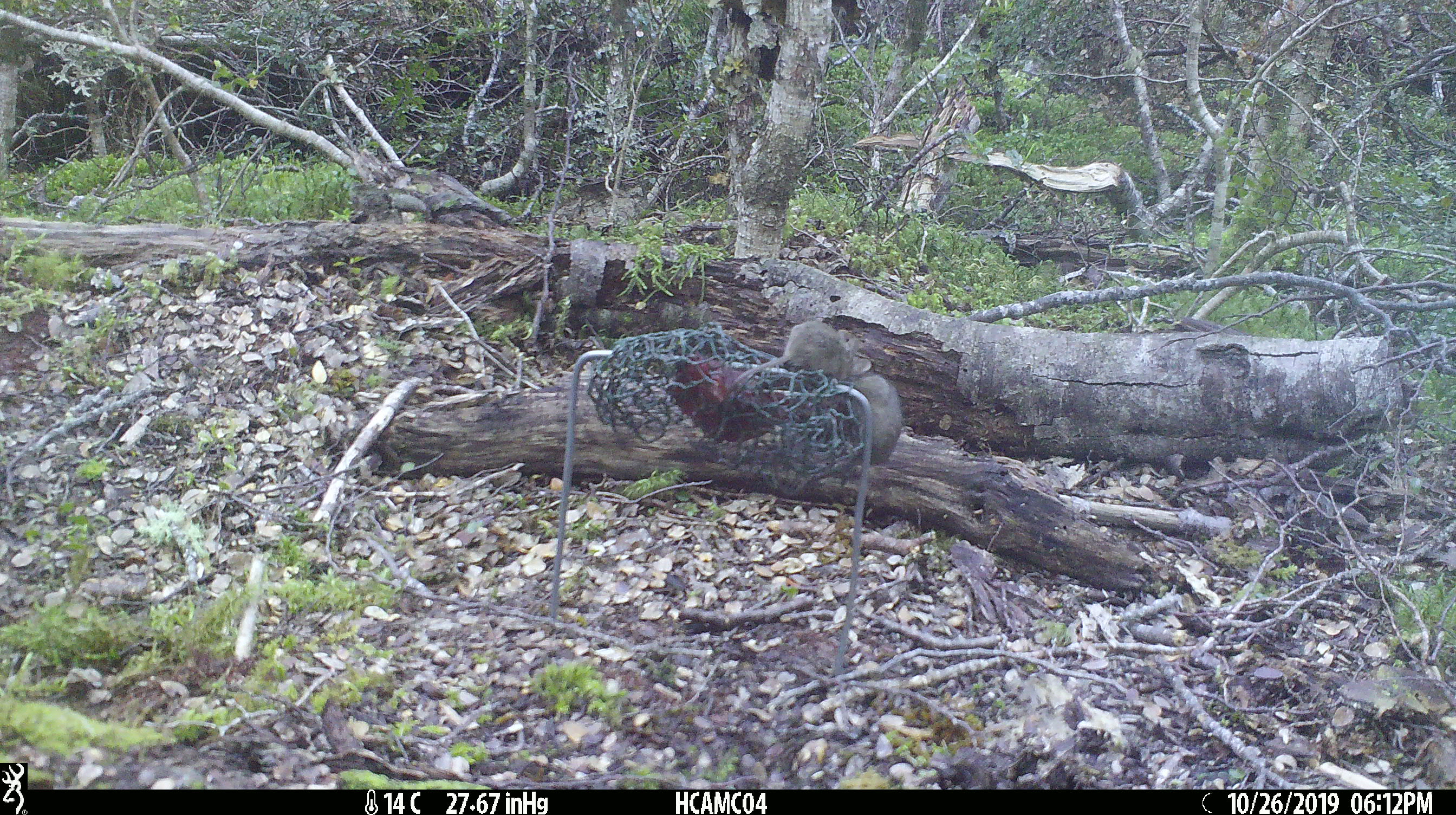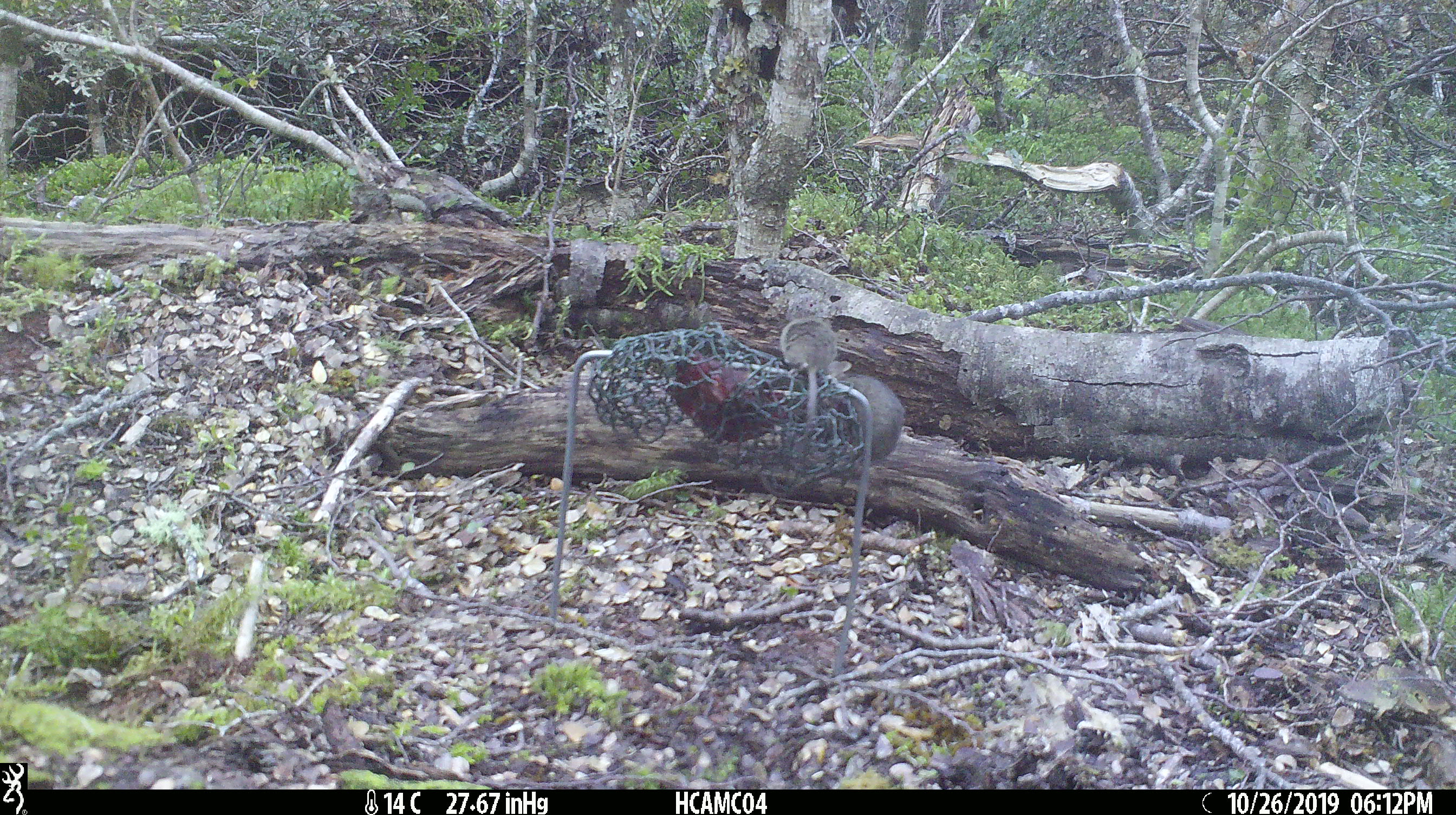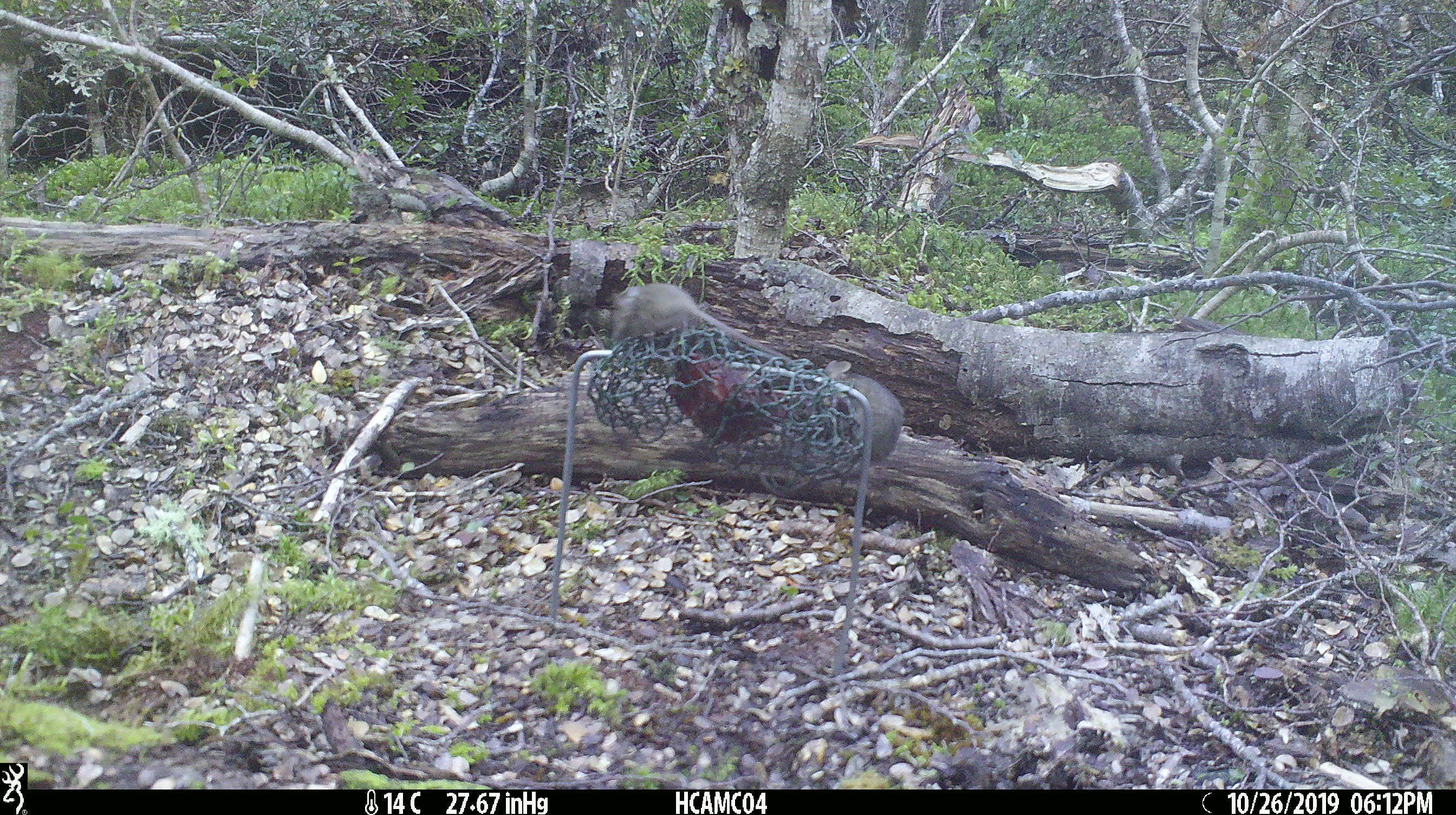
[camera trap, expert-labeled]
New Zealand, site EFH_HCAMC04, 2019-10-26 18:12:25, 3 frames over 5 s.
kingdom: Animalia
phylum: Chordata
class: Mammalia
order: Rodentia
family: Muridae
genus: Mus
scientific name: Mus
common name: mouse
Mouse (Mus).